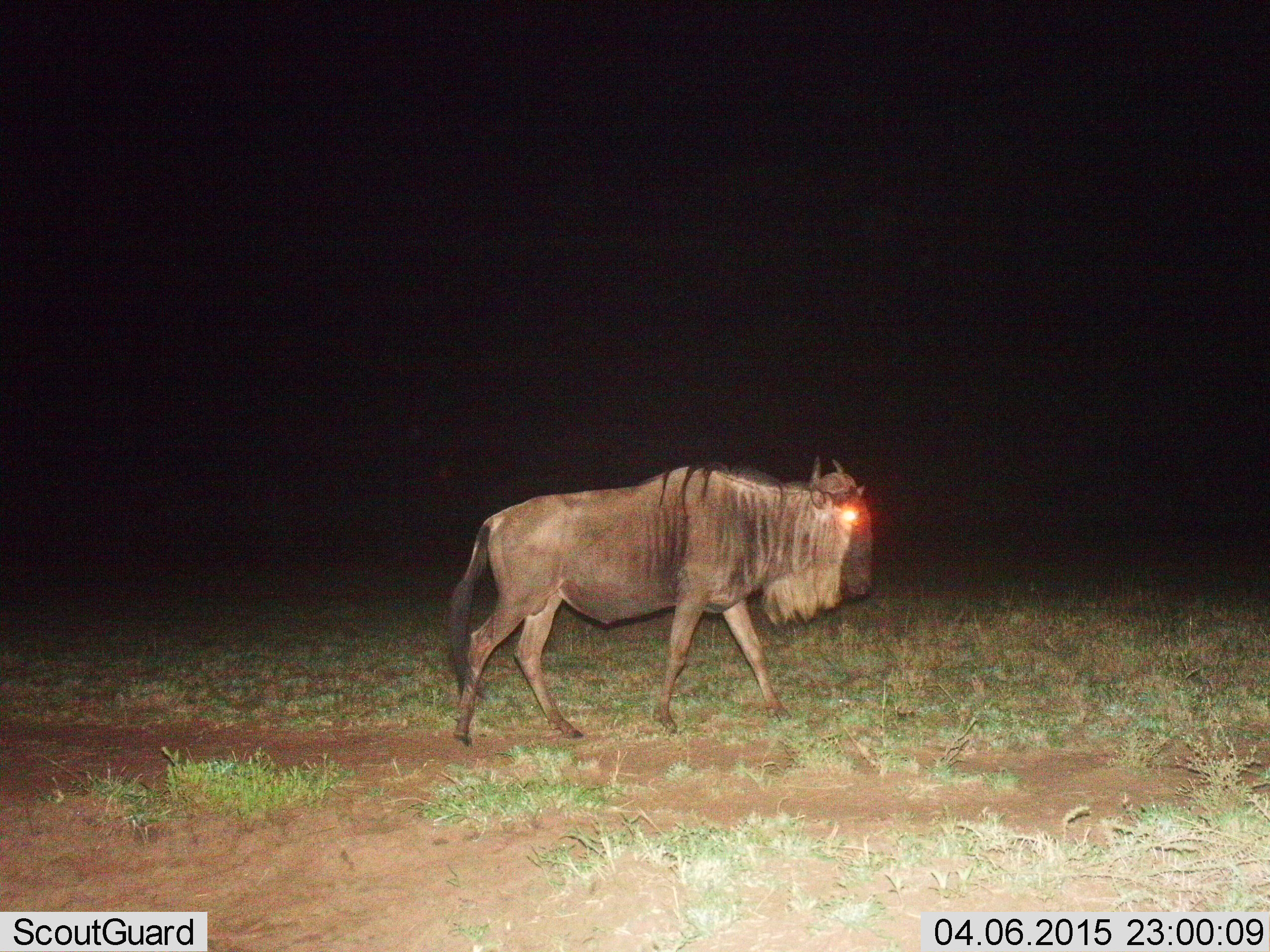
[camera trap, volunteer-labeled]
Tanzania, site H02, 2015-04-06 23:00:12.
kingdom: Animalia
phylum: Chordata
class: Mammalia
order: Artiodactyla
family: Bovidae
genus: Connochaetes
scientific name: Connochaetes taurinus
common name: blue wildebeest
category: wildebeest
Wildebeest (blue wildebeest) (Connochaetes taurinus), count 1. Behavior (volunteer vote fractions): standing 10%, resting 0%, moving 100%, interacting 0%. Young present (vote fraction): 0%. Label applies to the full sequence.